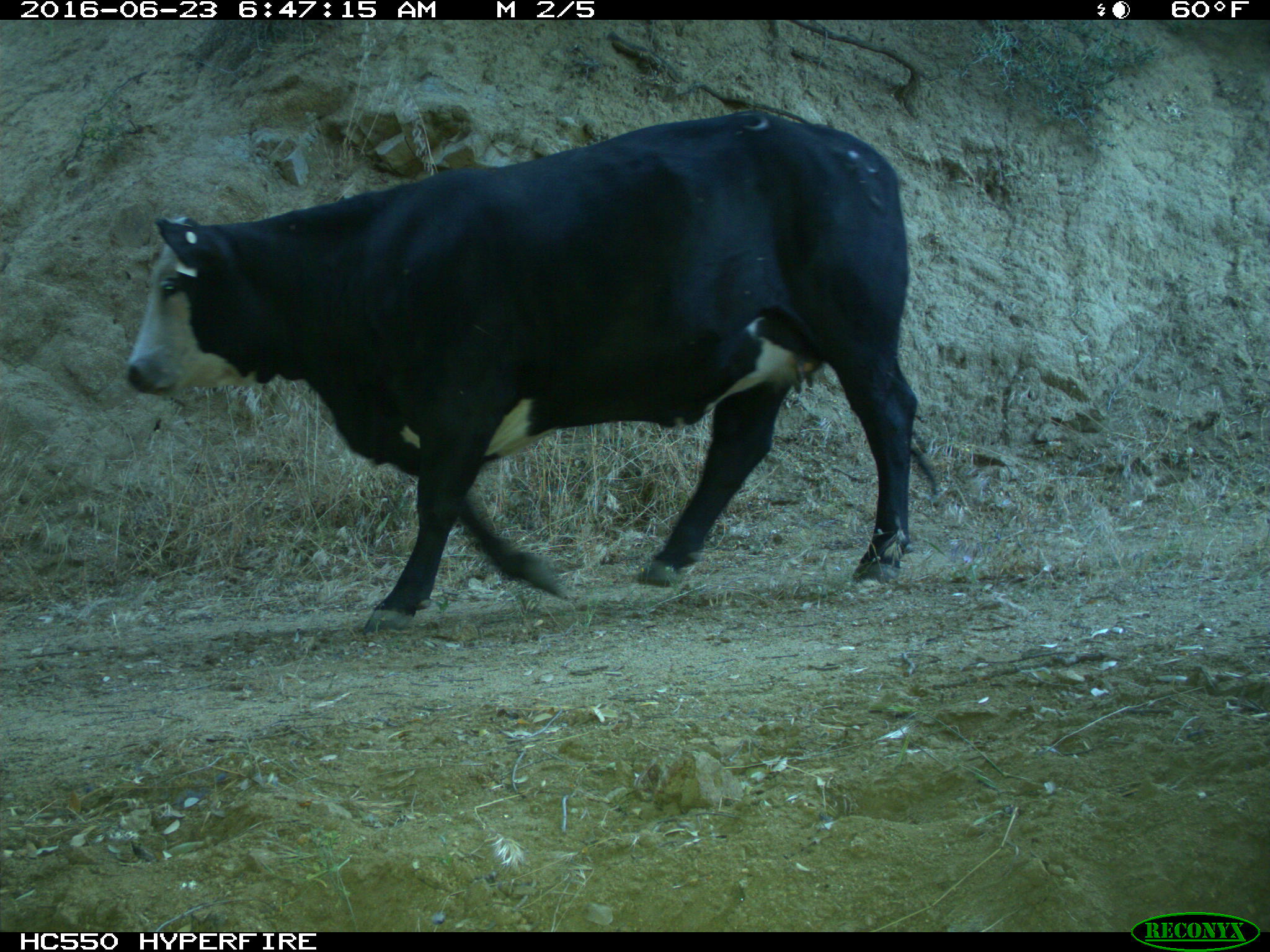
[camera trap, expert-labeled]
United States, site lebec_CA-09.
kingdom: Animalia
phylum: Chordata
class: Mammalia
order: Artiodactyla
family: Bovidae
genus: Bos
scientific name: Bos taurus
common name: domestic cow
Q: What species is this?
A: Bos taurus (domestic cow).